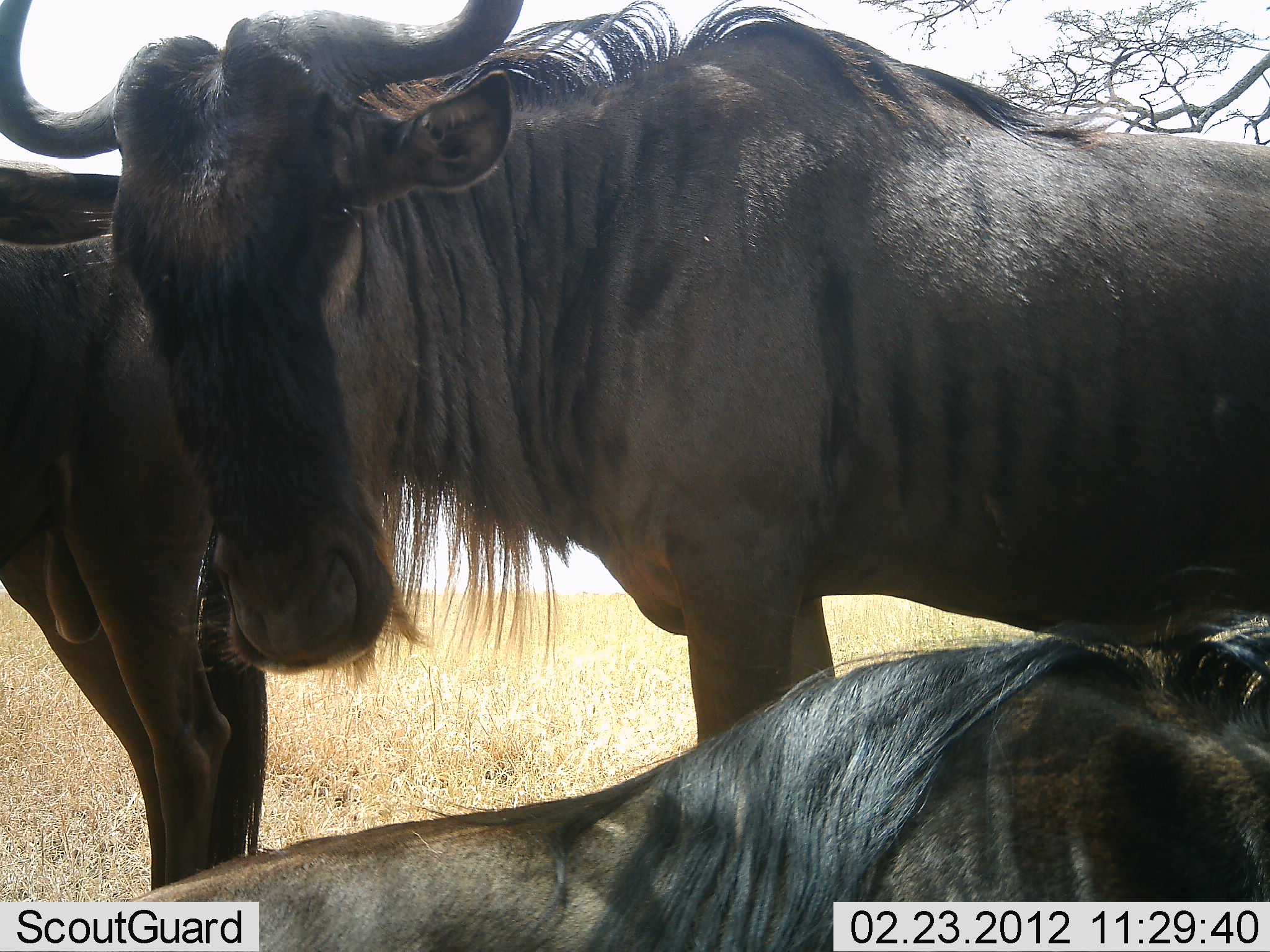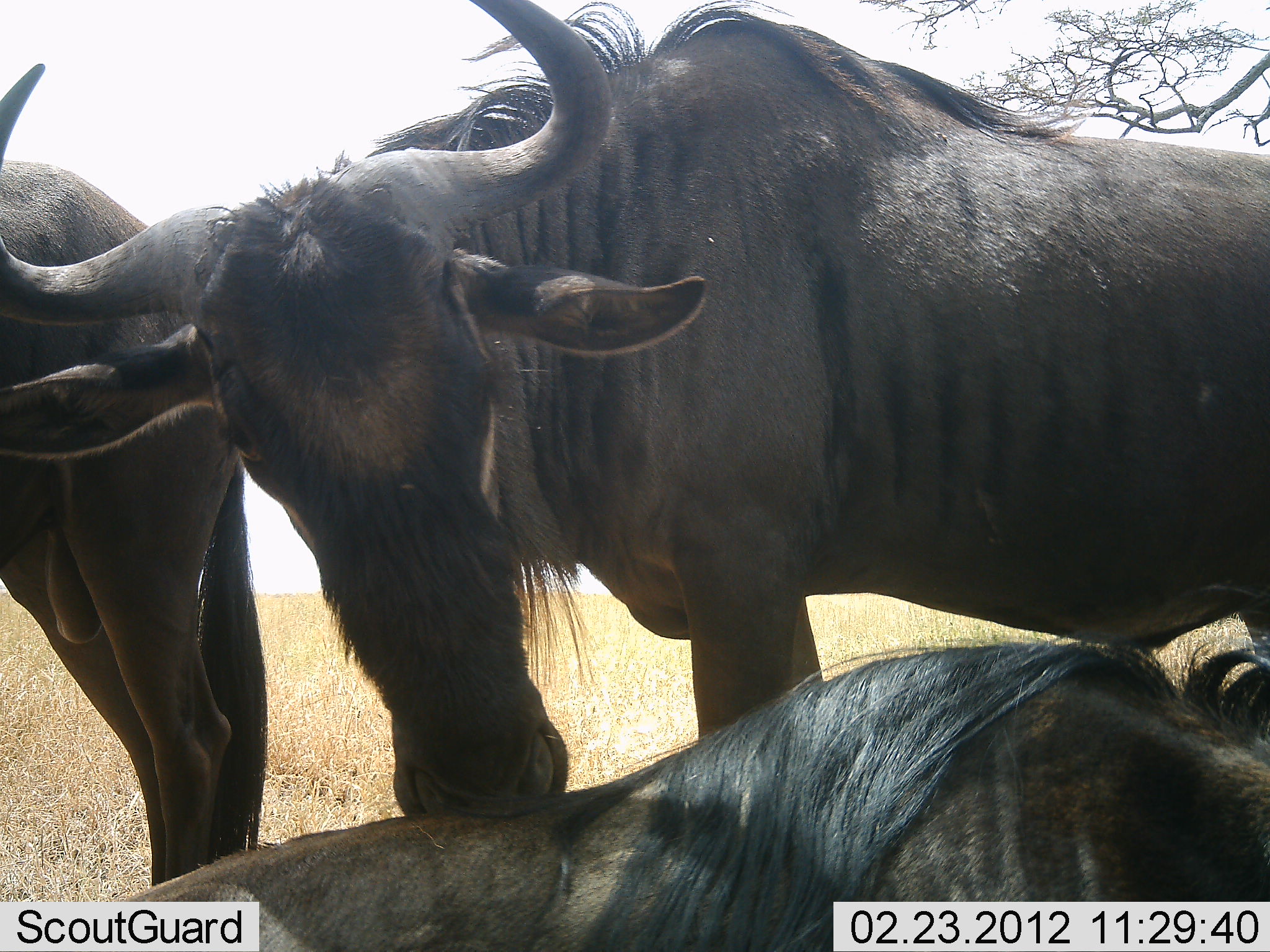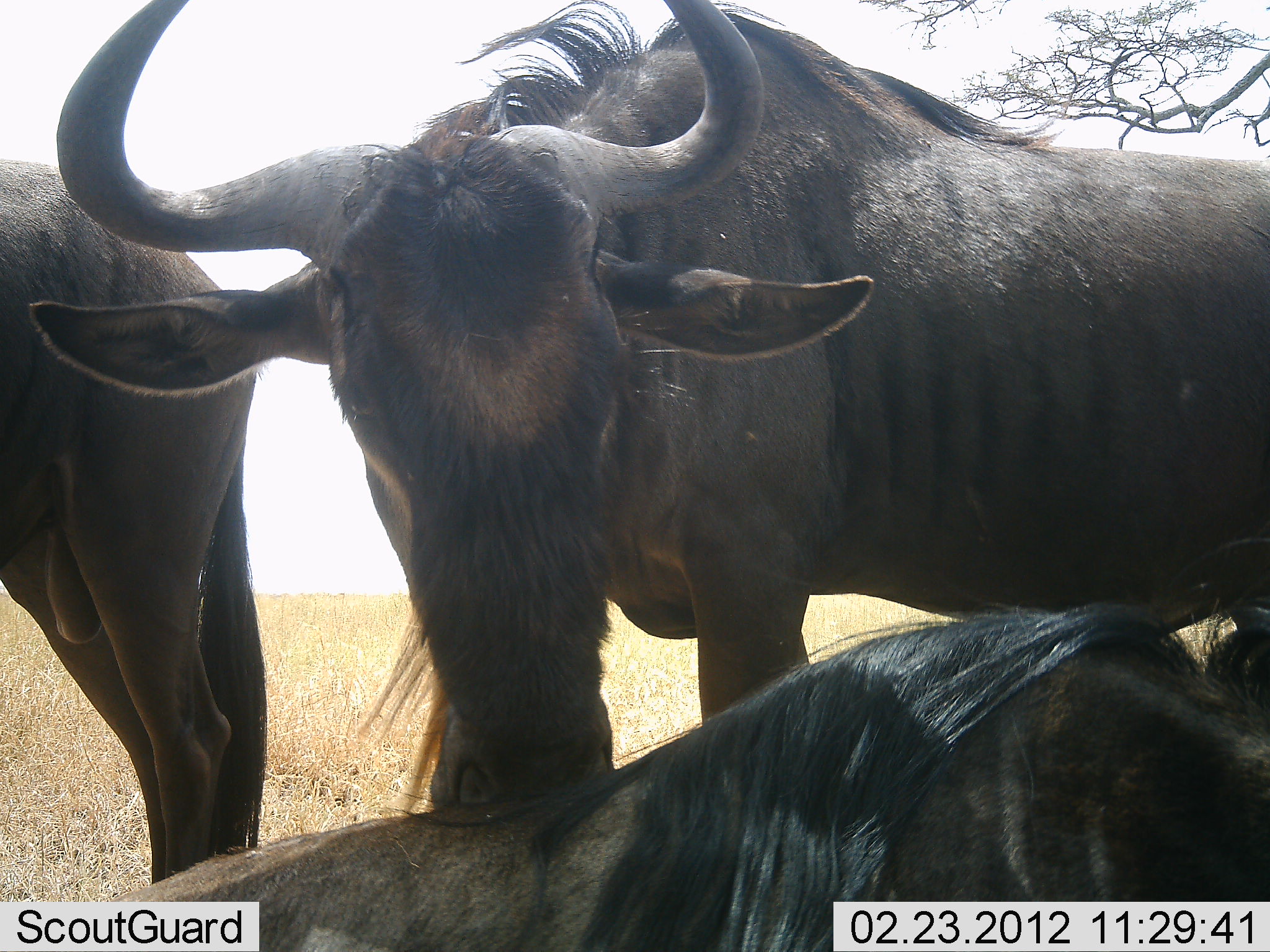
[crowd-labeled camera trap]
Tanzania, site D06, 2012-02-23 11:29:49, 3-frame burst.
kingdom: Animalia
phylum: Chordata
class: Mammalia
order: Artiodactyla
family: Bovidae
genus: Connochaetes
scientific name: Connochaetes taurinus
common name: blue wildebeest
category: wildebeest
Wildebeest (blue wildebeest) (Connochaetes taurinus), count 3. Behavior (volunteer vote fractions): standing 67%, resting 76%, moving 10%, interacting 48%. Young present (vote fraction): 0%. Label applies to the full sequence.